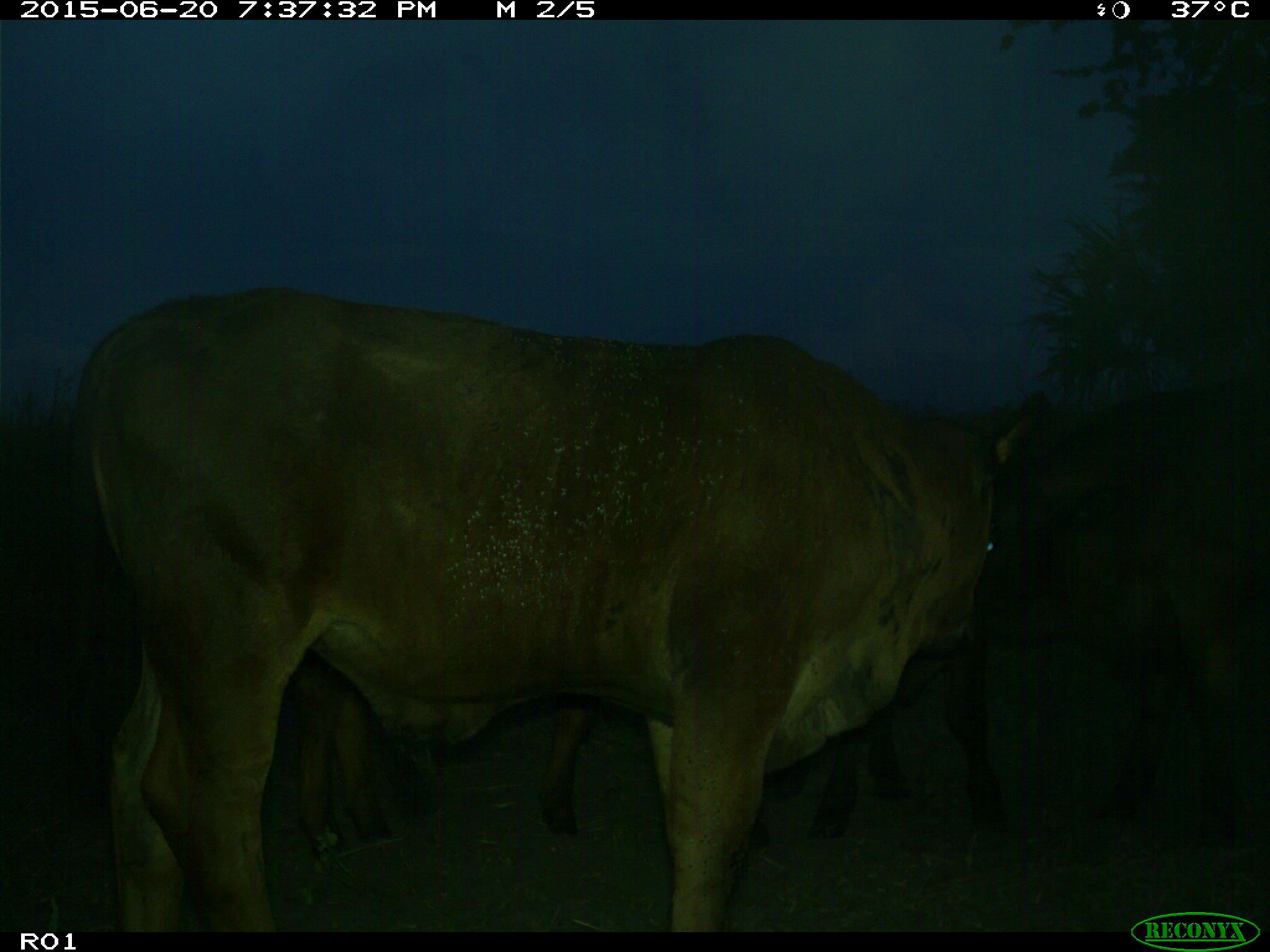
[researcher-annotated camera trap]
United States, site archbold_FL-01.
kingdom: Animalia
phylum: Chordata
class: Mammalia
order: Artiodactyla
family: Bovidae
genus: Bos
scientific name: Bos taurus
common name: domestic cow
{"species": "Bos taurus (domestic cow)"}